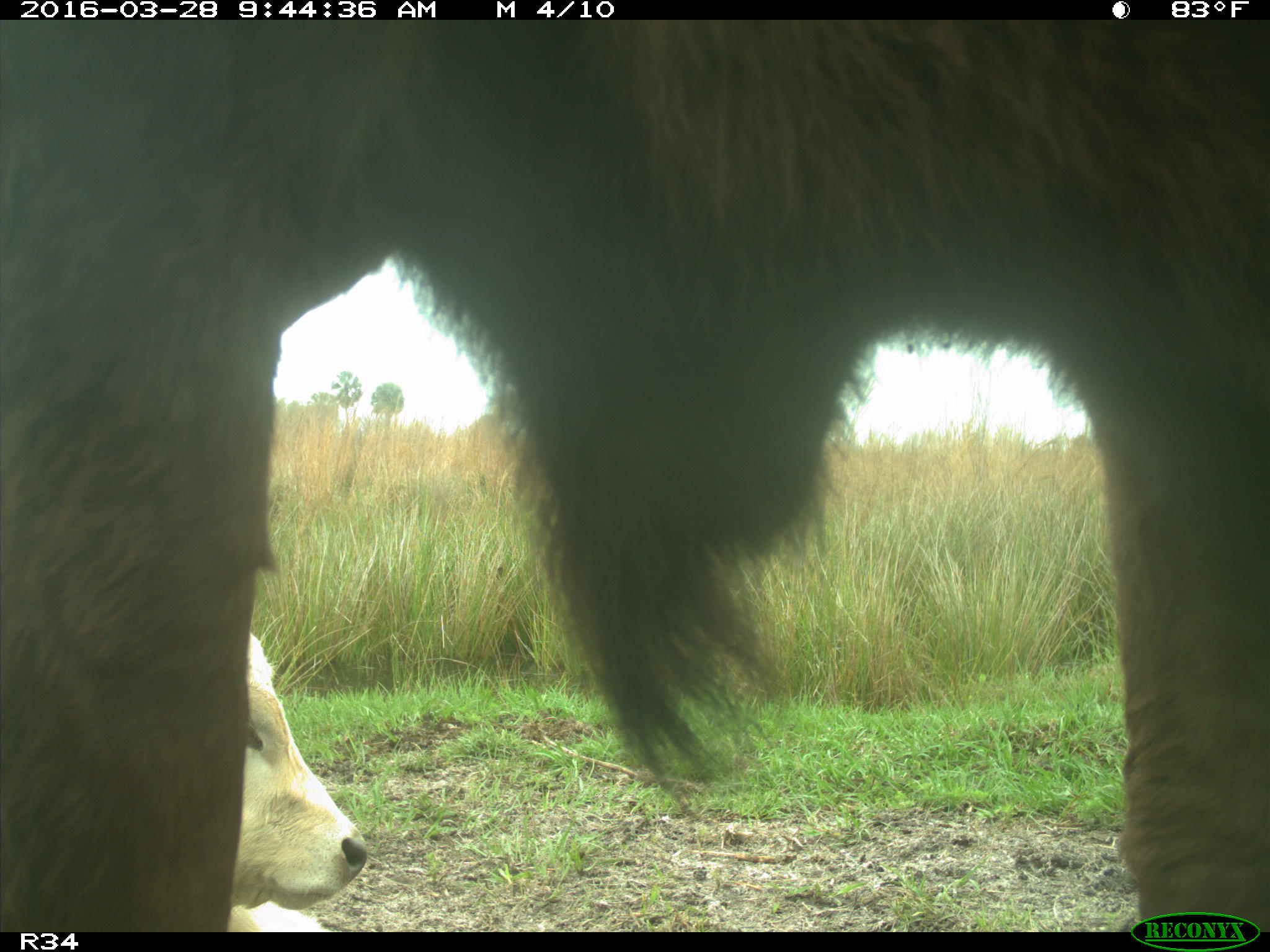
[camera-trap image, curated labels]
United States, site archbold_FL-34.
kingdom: Animalia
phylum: Chordata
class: Mammalia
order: Artiodactyla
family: Bovidae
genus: Bos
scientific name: Bos taurus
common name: domestic cow